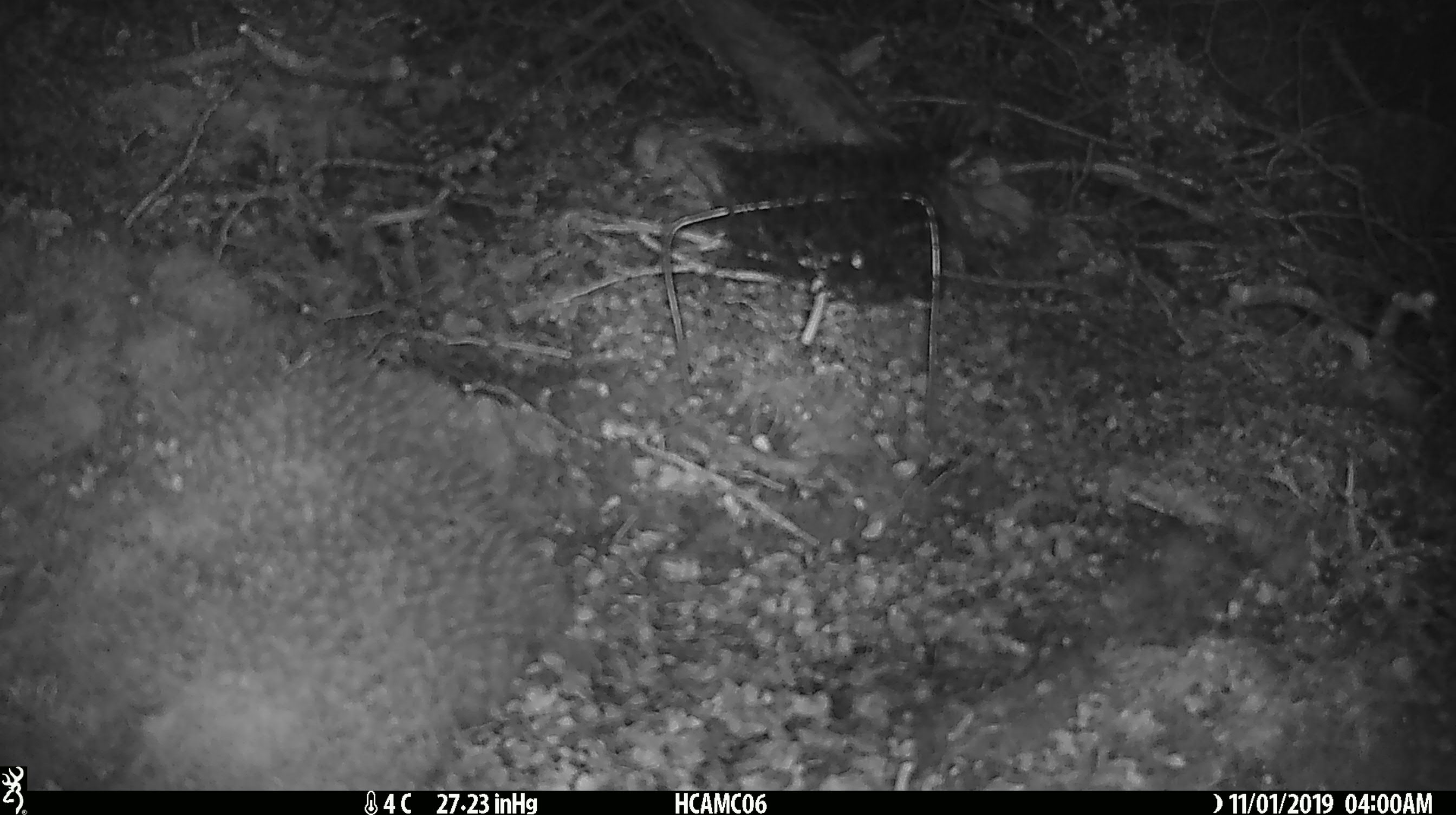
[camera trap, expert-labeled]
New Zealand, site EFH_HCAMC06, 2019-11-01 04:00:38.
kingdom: Animalia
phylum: Chordata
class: Mammalia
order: Rodentia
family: Muridae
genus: Mus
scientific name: Mus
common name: mouse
Mouse (Mus).